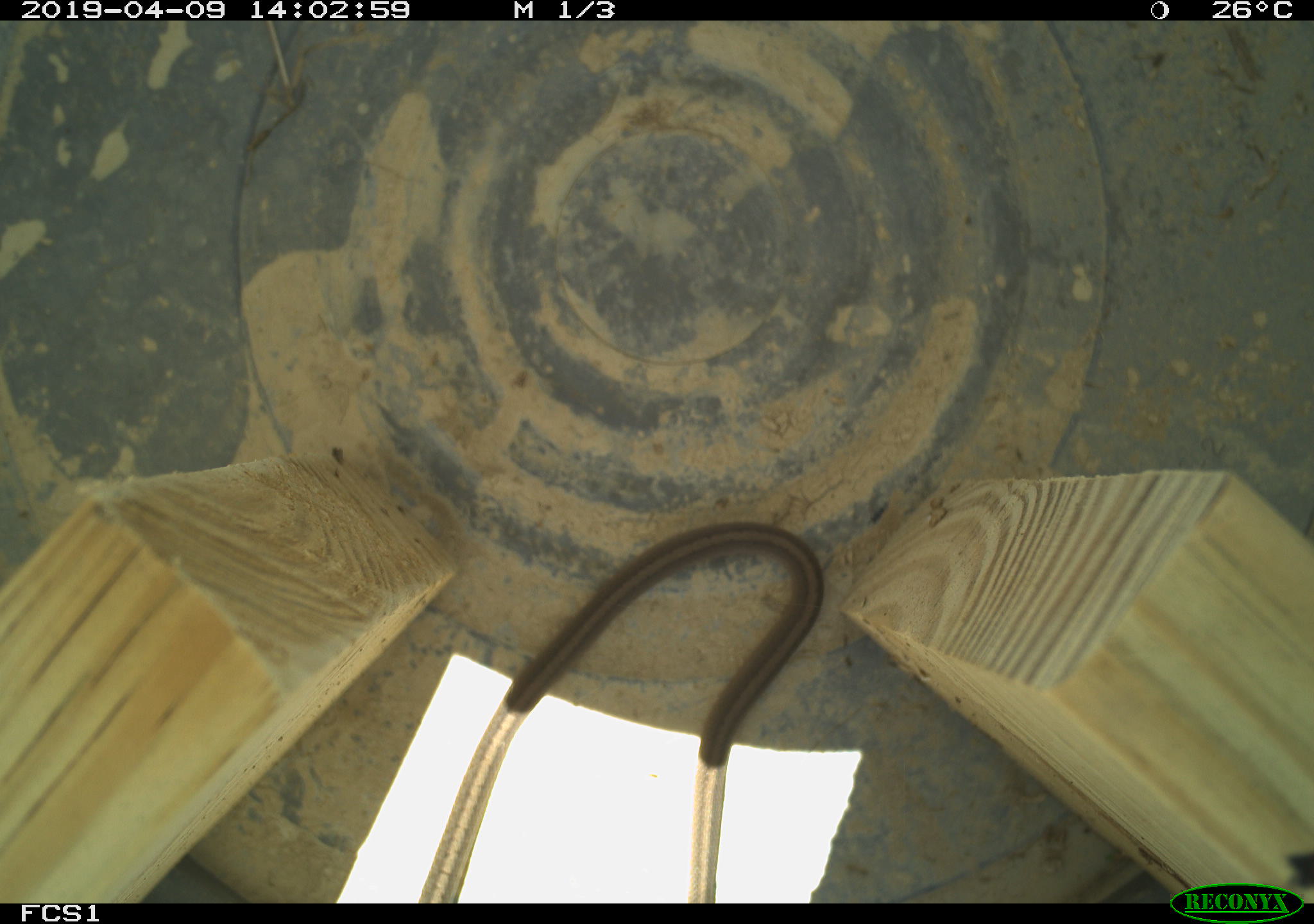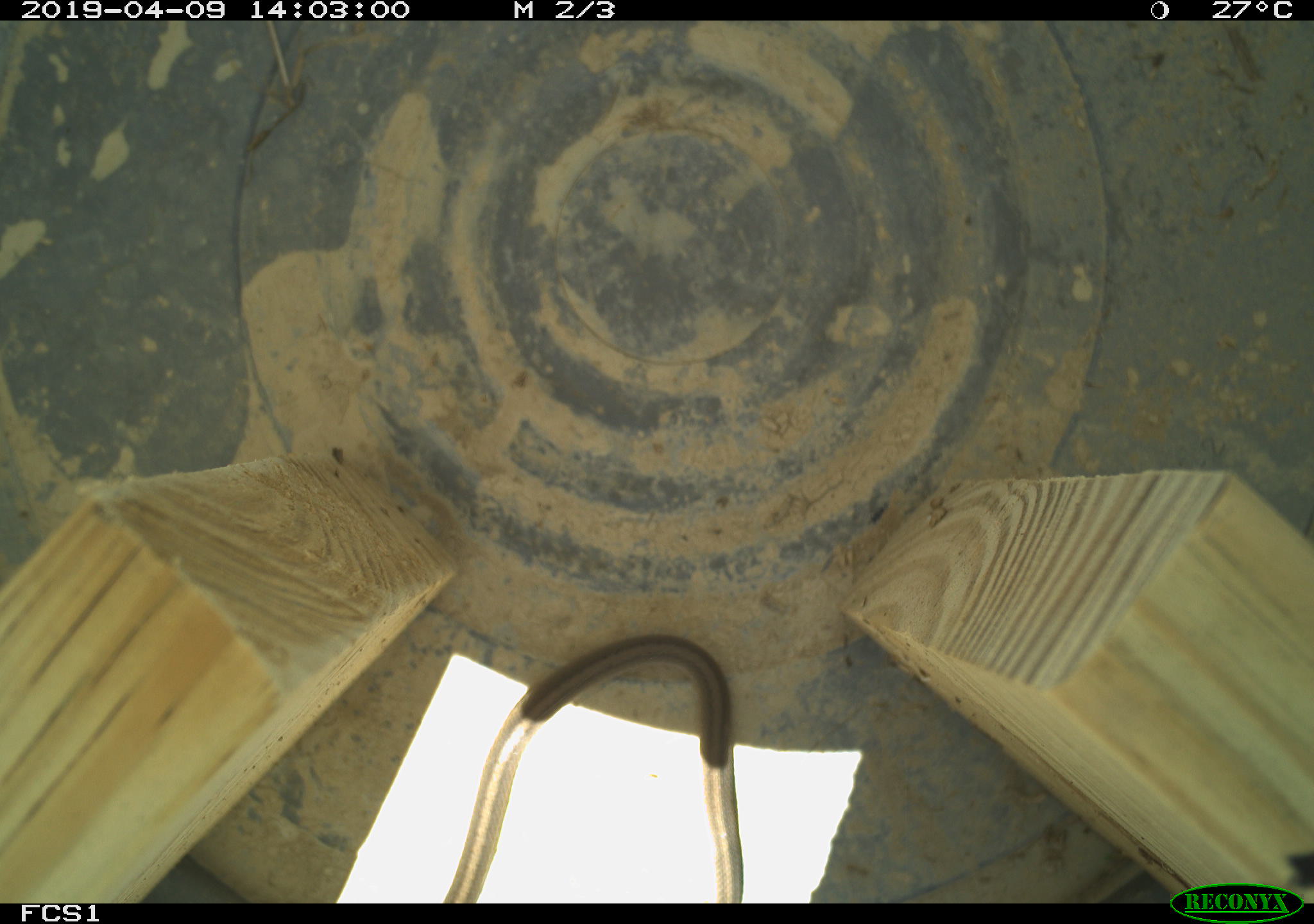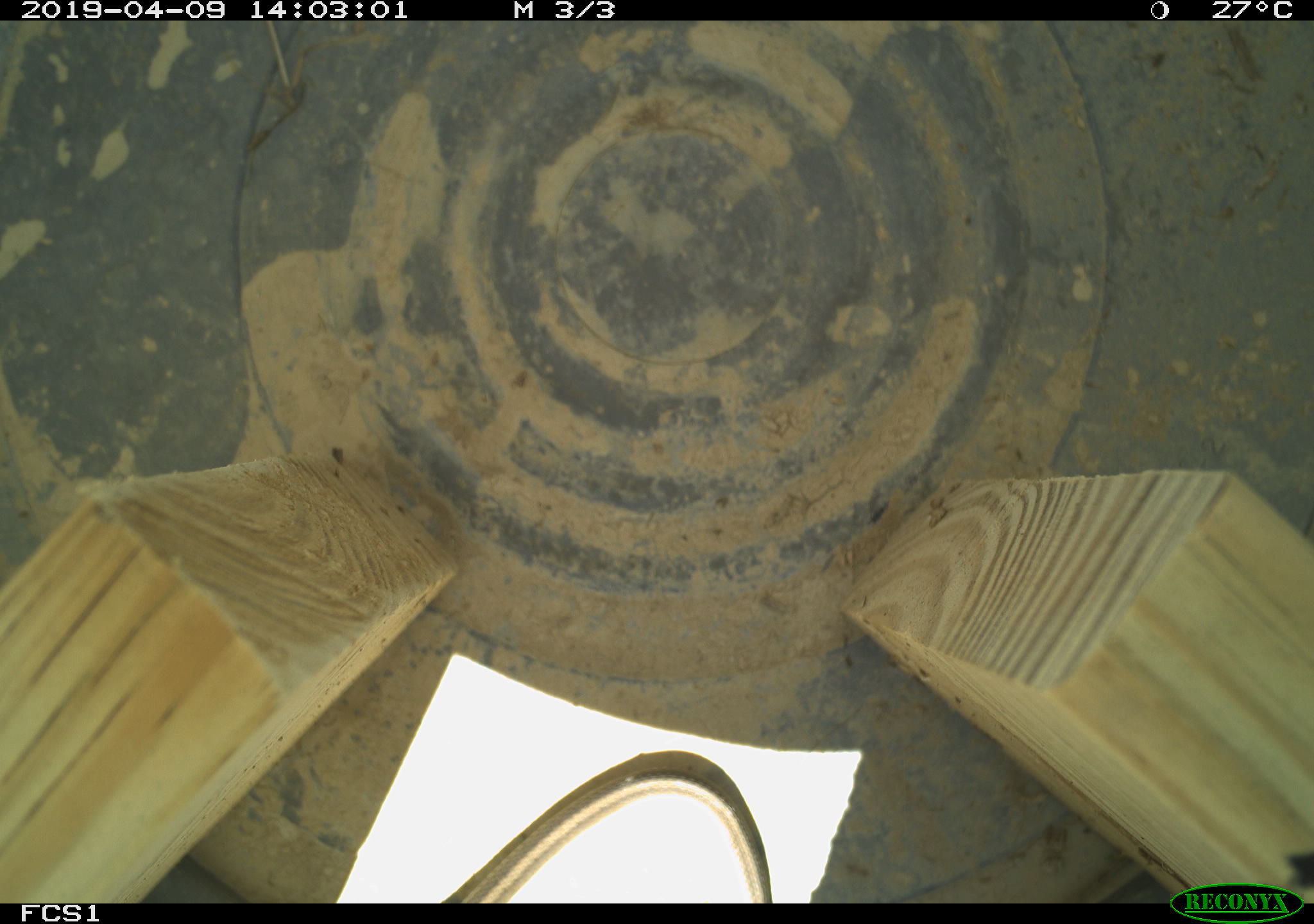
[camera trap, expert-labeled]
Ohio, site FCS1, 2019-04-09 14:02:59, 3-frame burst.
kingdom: Animalia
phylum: Chordata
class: Reptilia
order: Squamata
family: Colubridae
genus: Storeria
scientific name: Storeria dekayi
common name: dekay's brownsnake